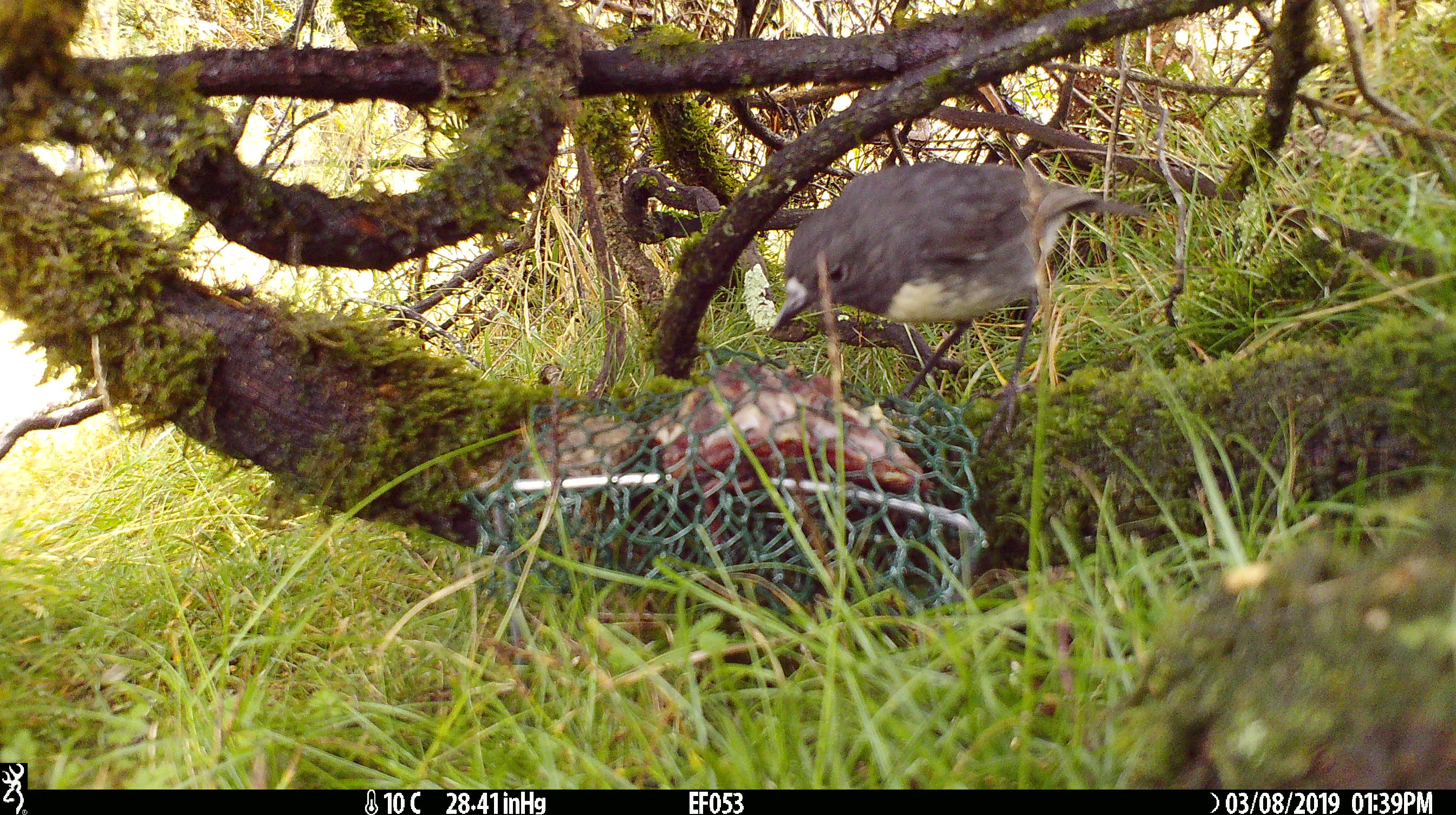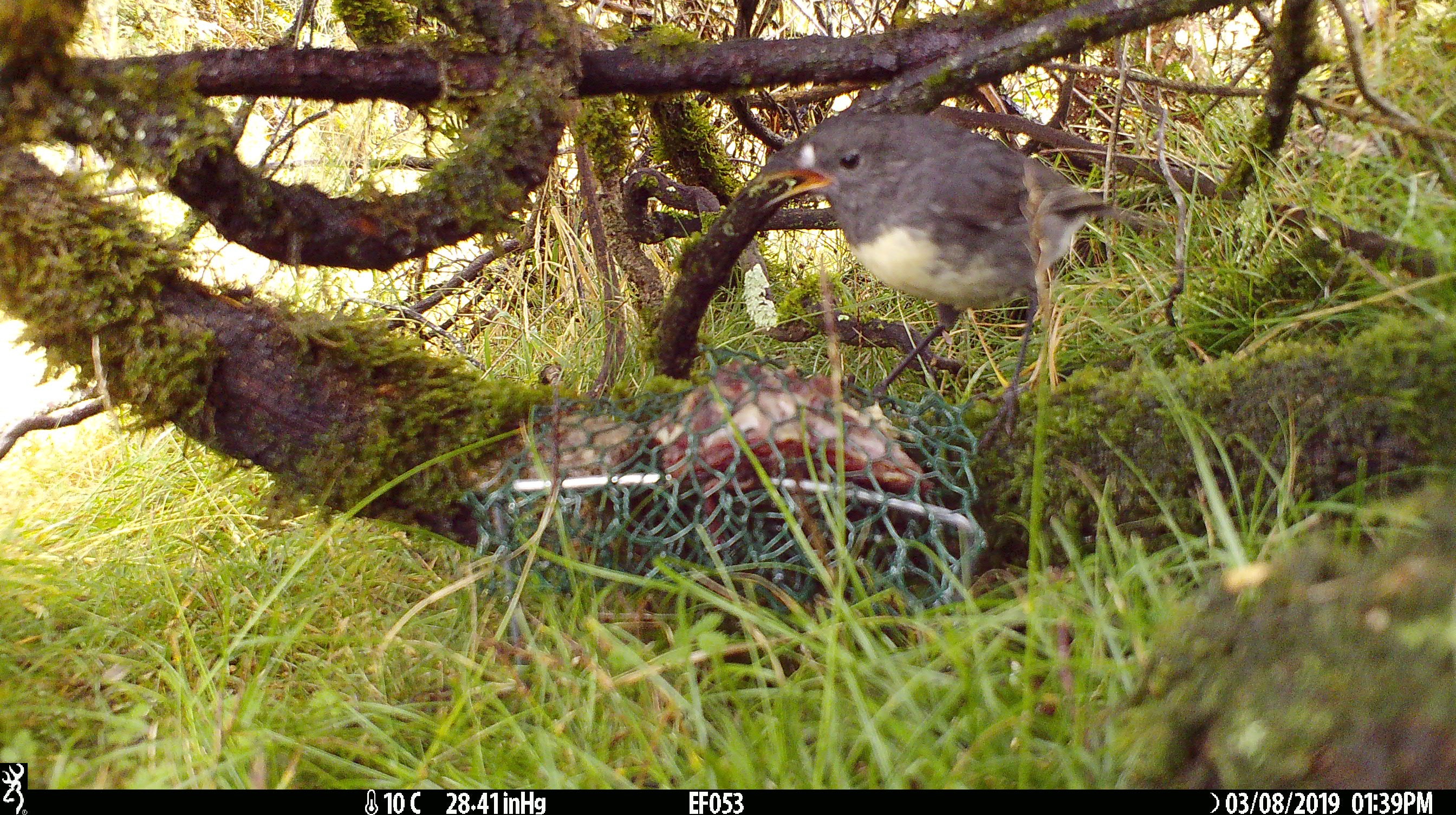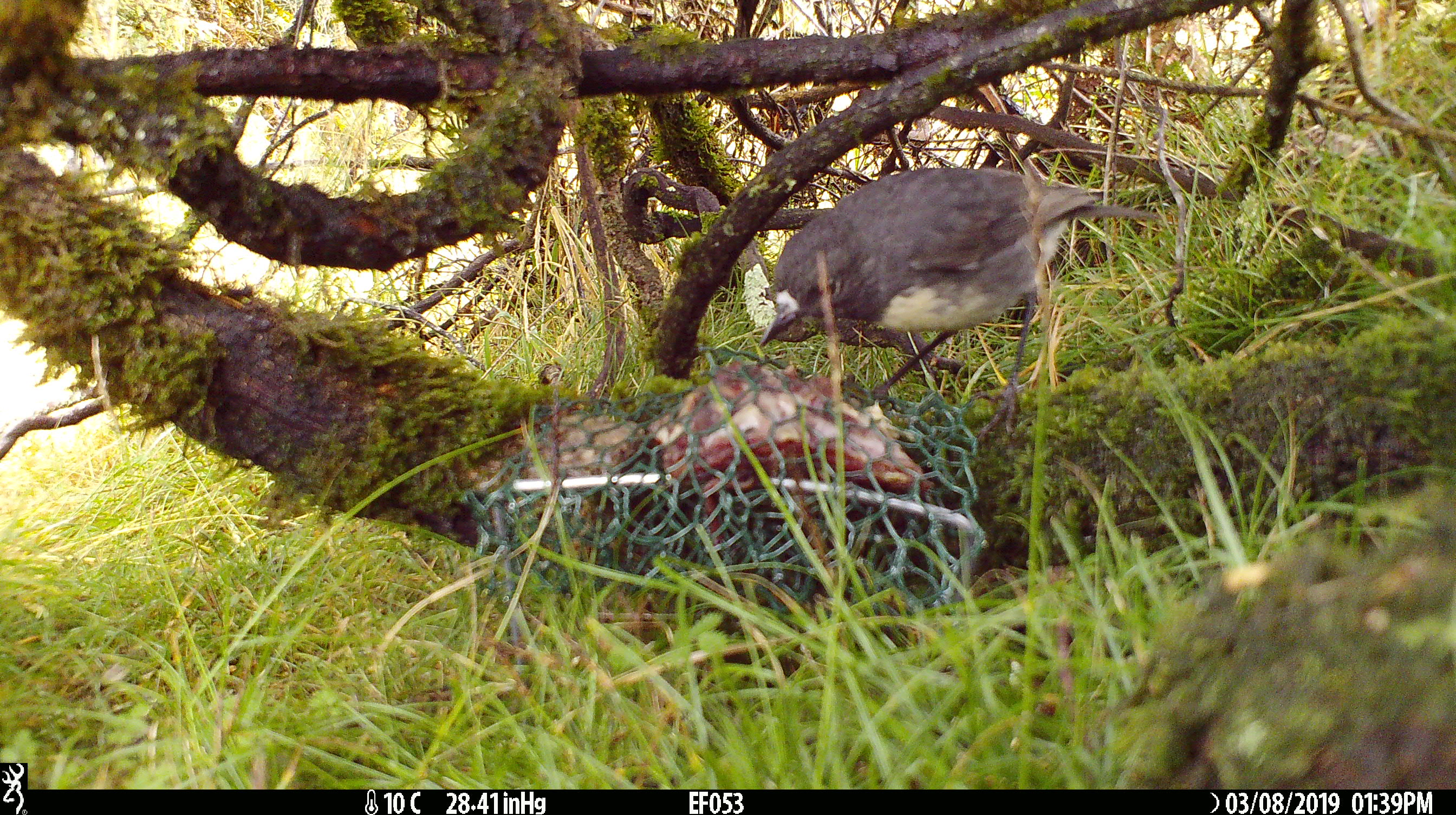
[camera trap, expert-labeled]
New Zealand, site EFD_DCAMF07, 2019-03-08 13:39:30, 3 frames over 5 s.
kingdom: Animalia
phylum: Chordata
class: Aves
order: Passeriformes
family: Petroicidae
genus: Petroica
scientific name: Petroica australis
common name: new zealand robin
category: robin